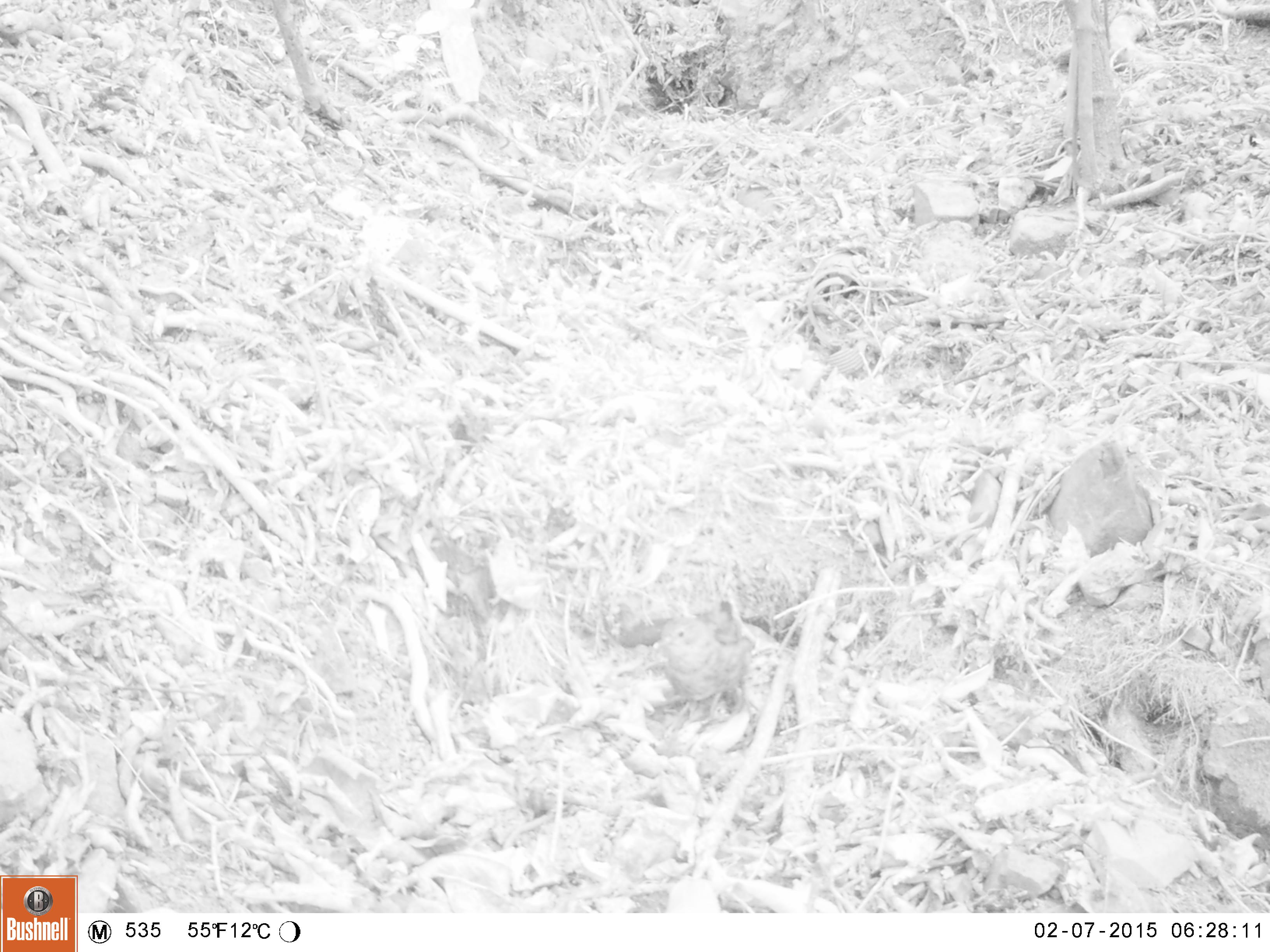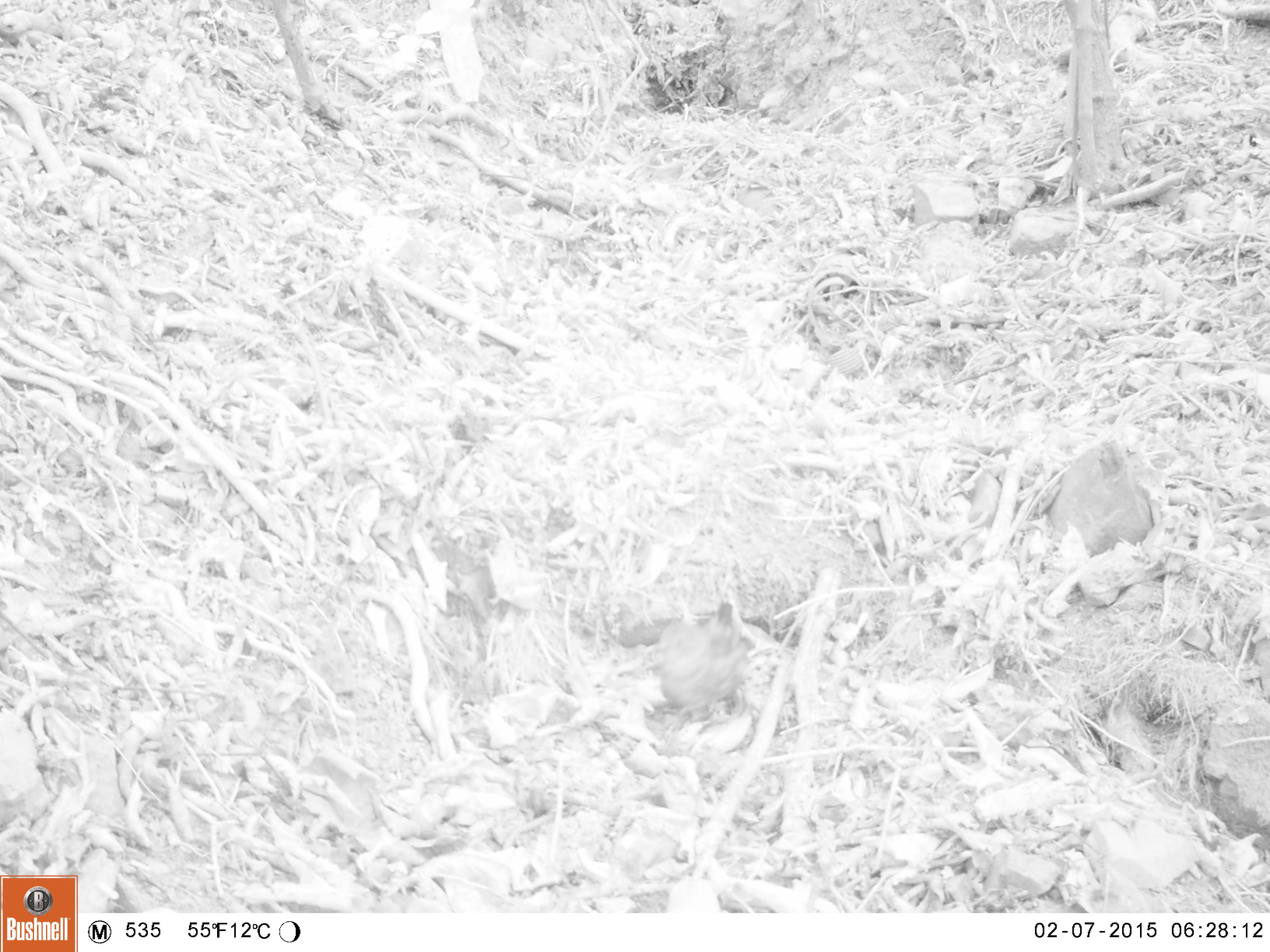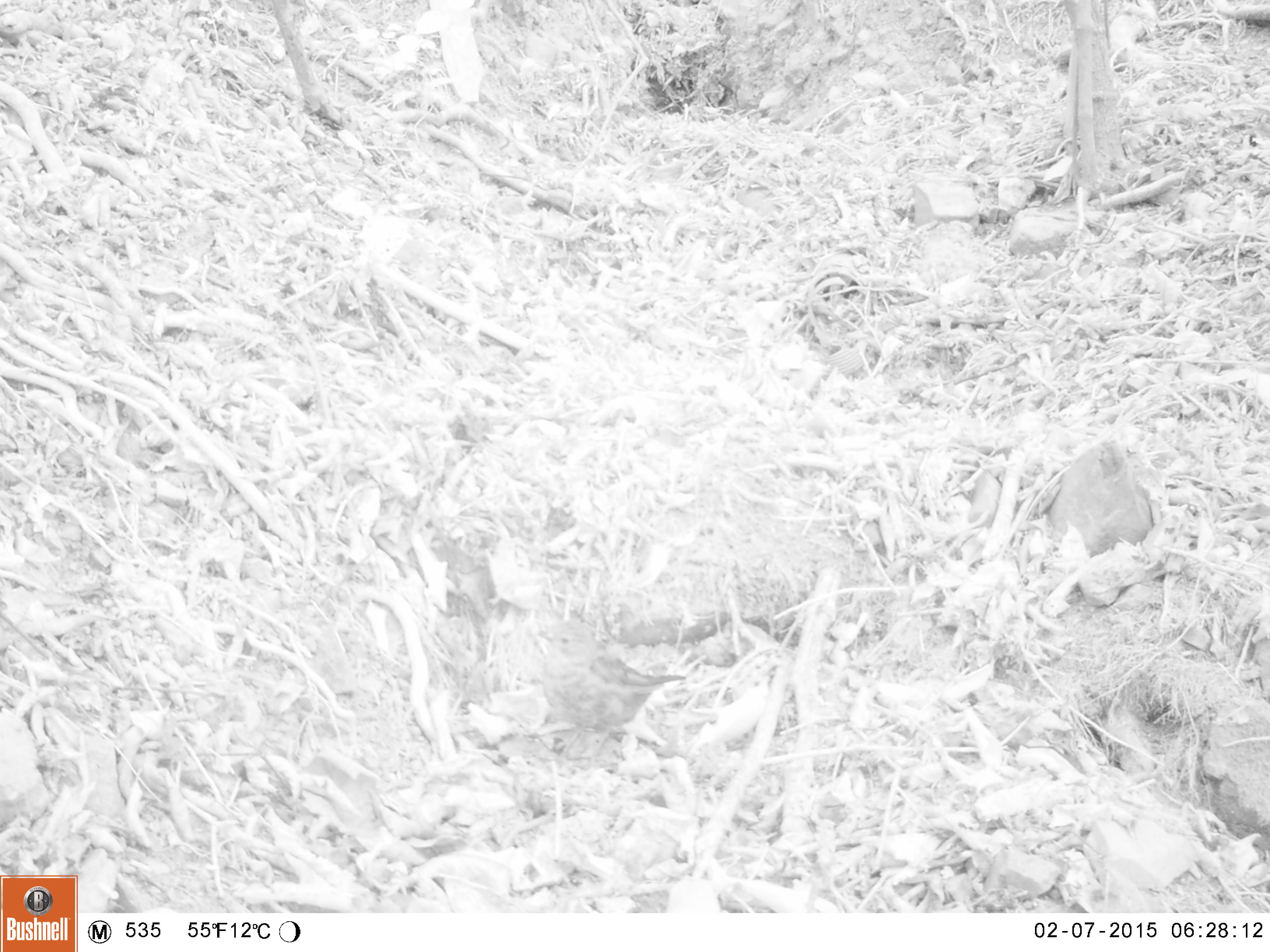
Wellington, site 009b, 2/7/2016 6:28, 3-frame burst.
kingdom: Animalia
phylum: Chordata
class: Aves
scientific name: Aves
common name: bird